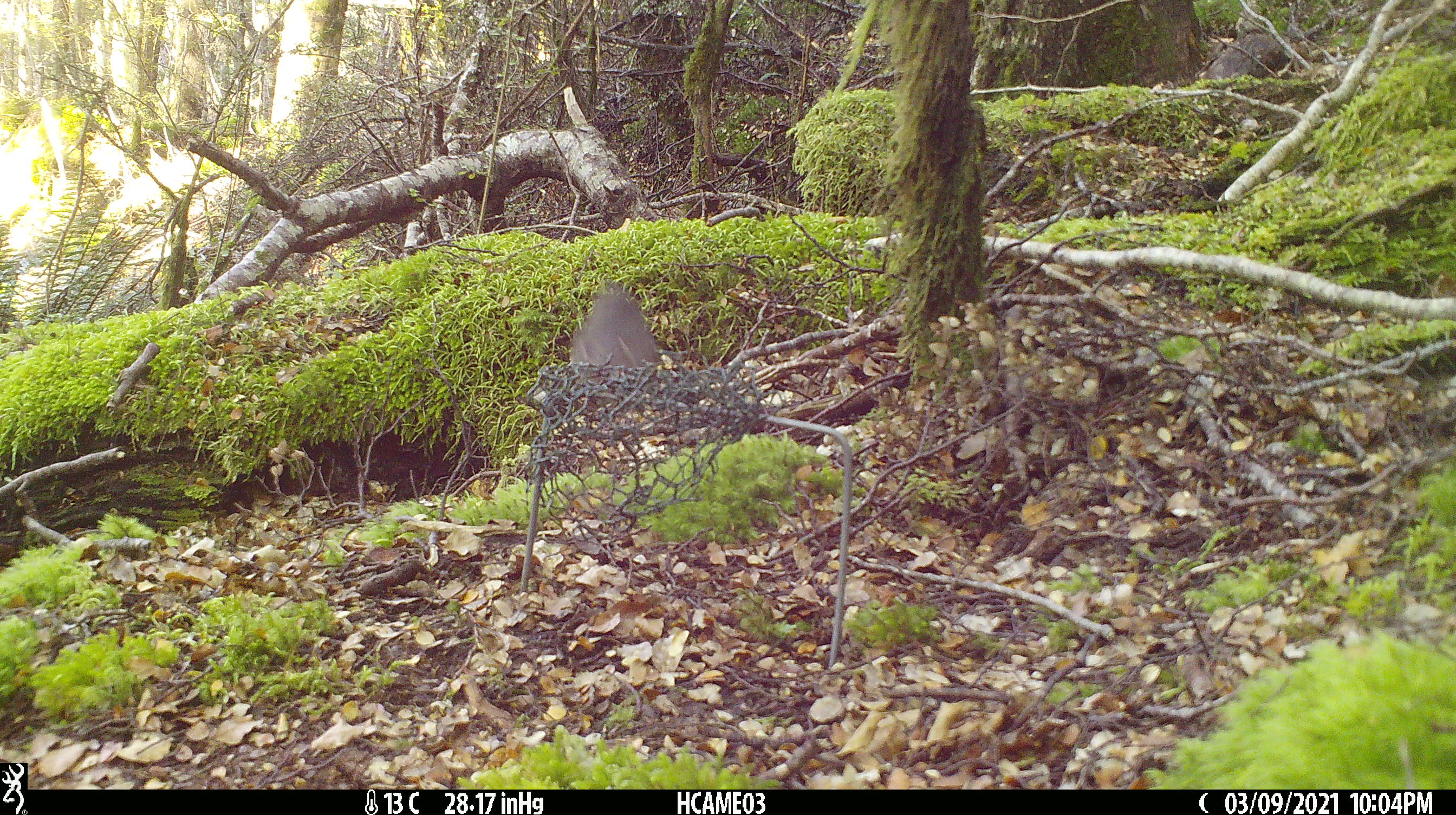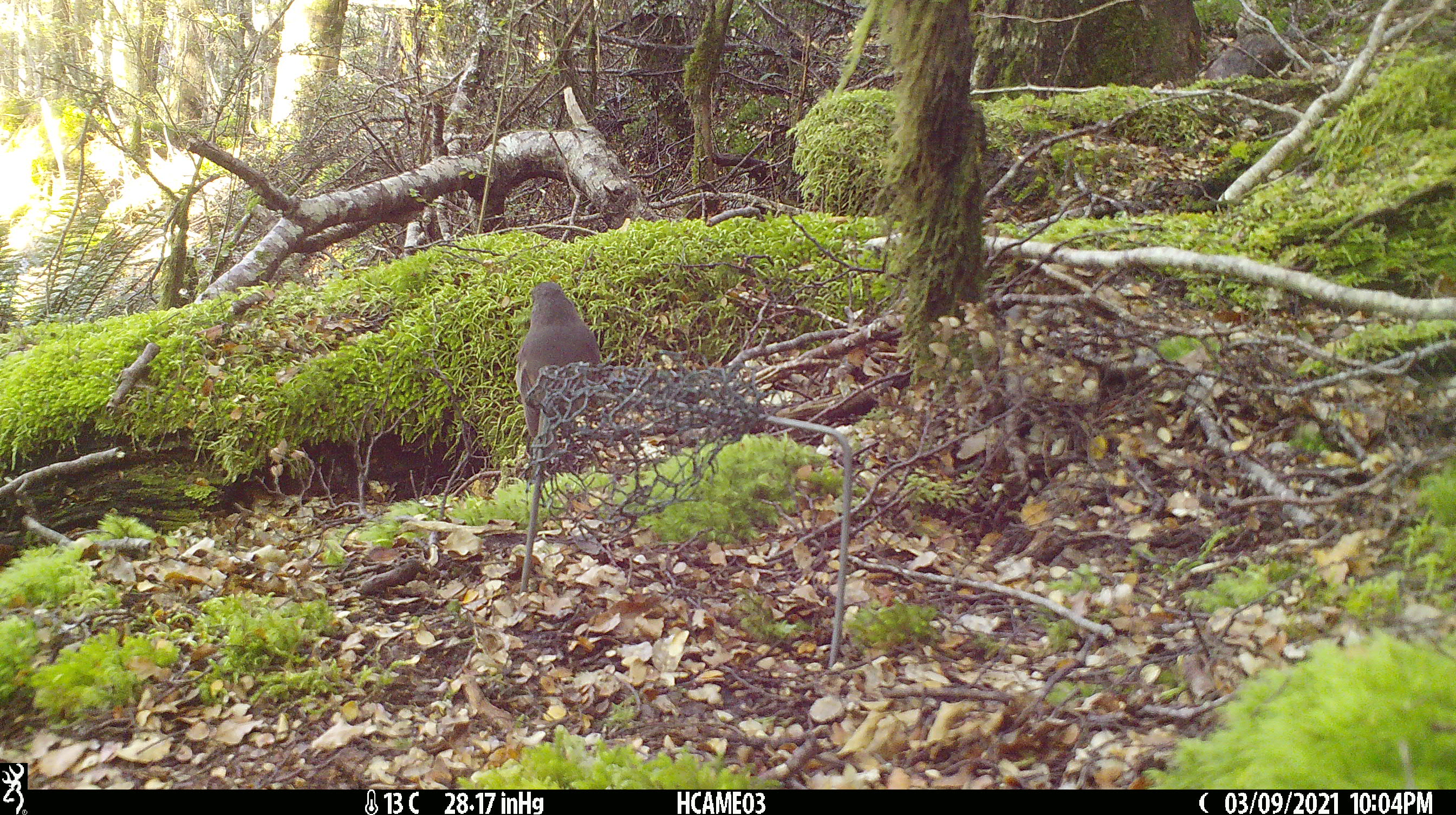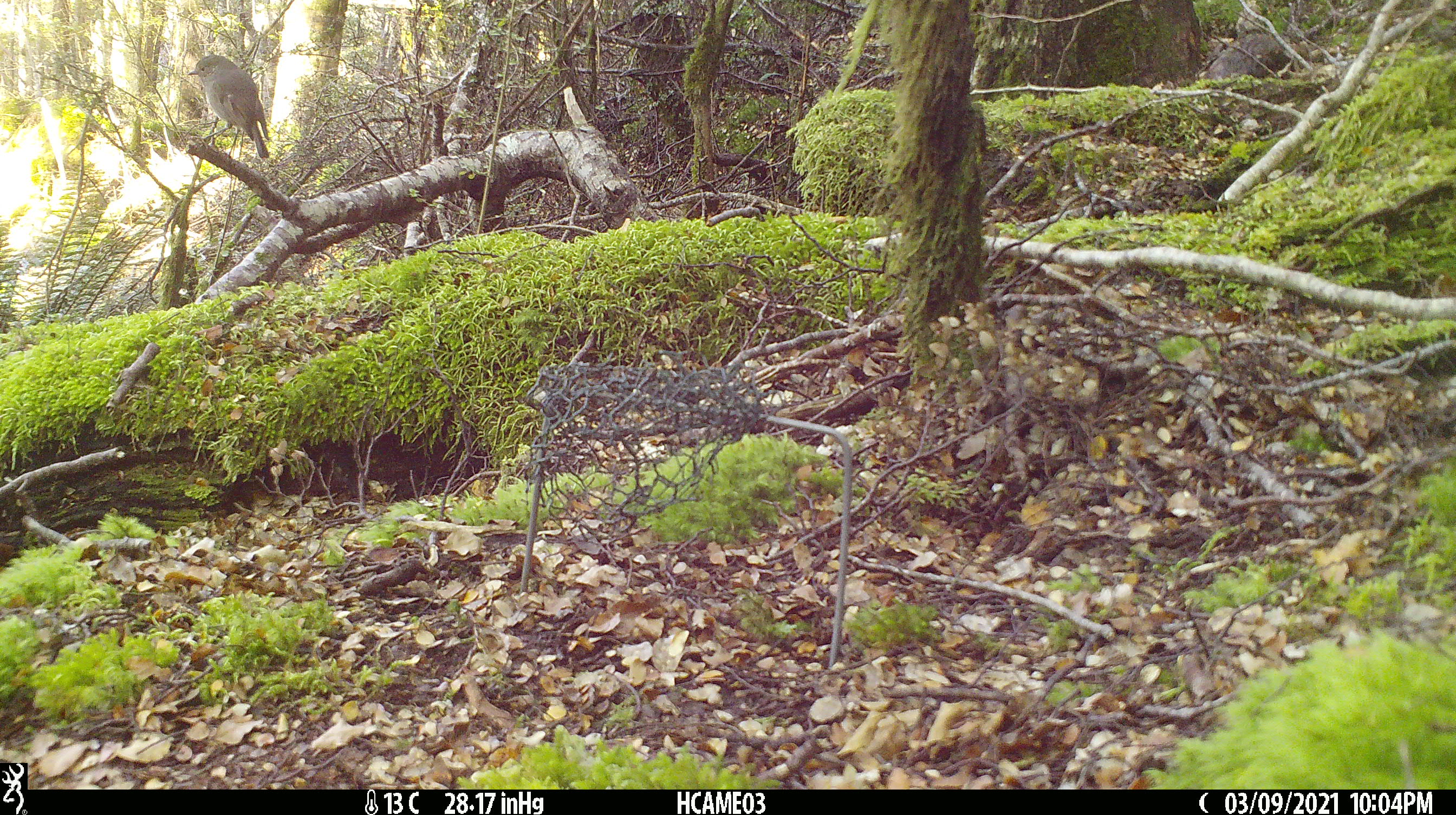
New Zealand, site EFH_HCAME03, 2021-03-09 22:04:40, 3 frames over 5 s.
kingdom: Animalia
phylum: Chordata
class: Aves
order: Passeriformes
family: Petroicidae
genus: Petroica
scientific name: Petroica australis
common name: new zealand robin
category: robin